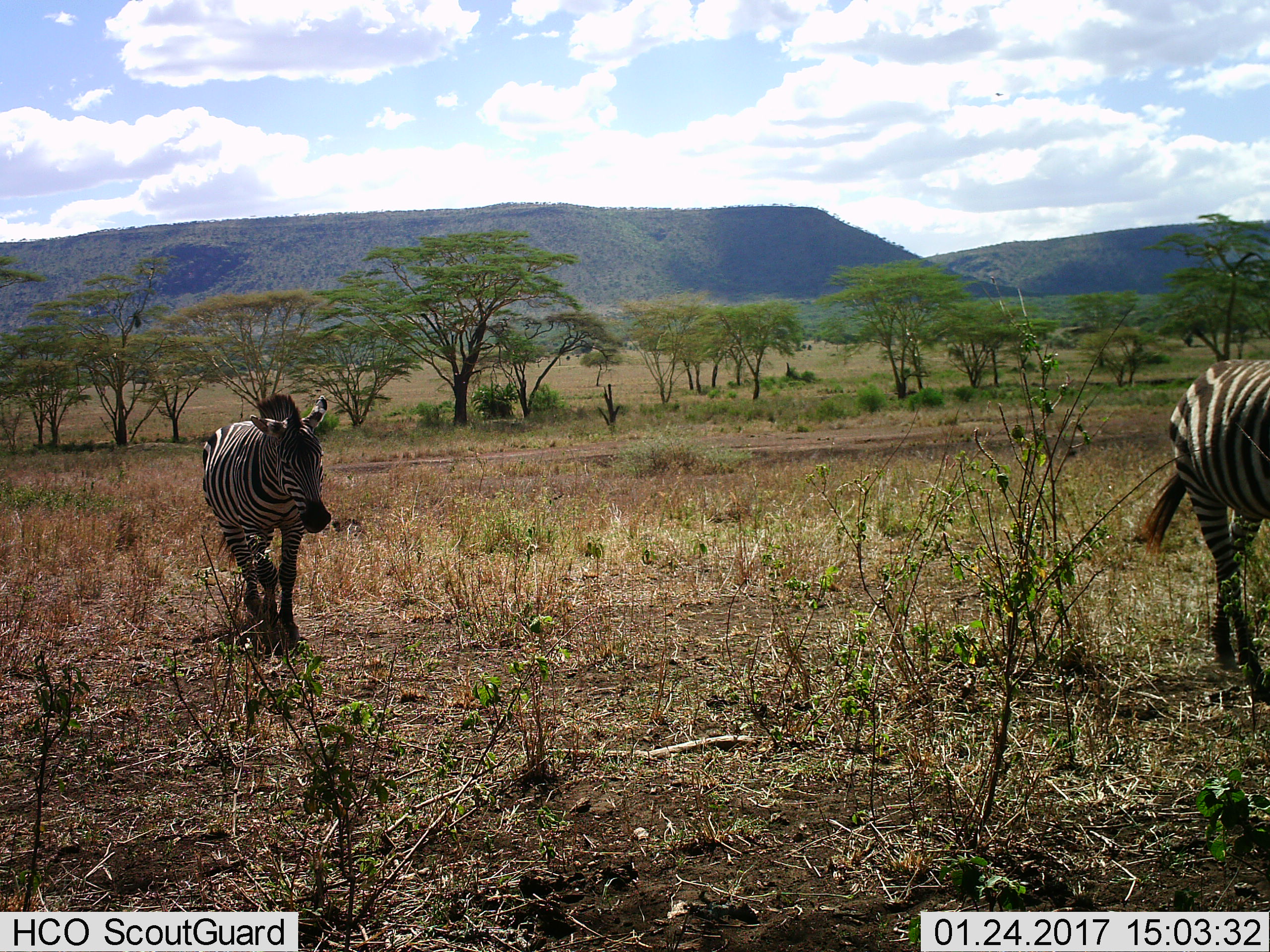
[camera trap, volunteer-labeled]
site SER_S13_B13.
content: unidentified animal